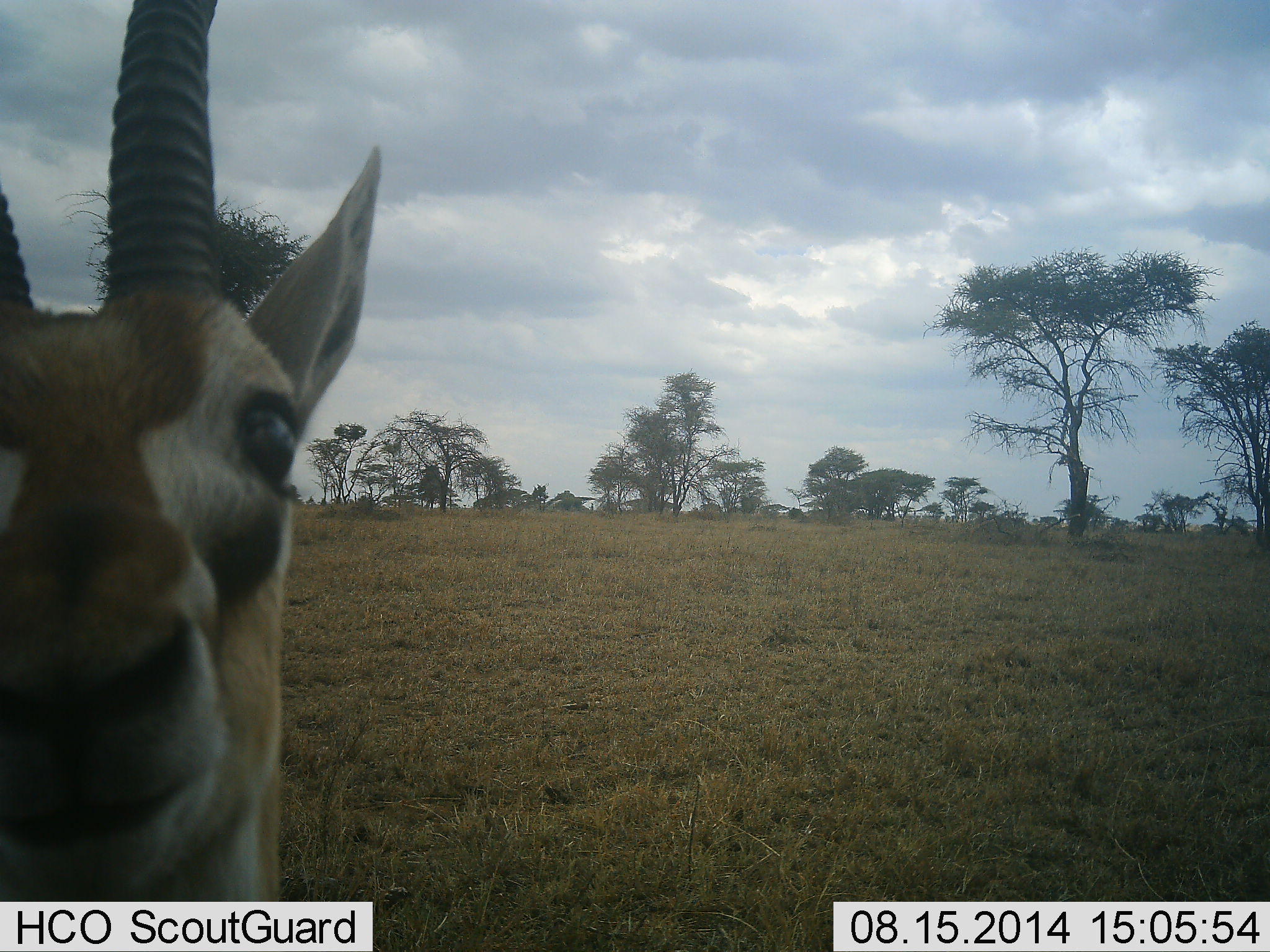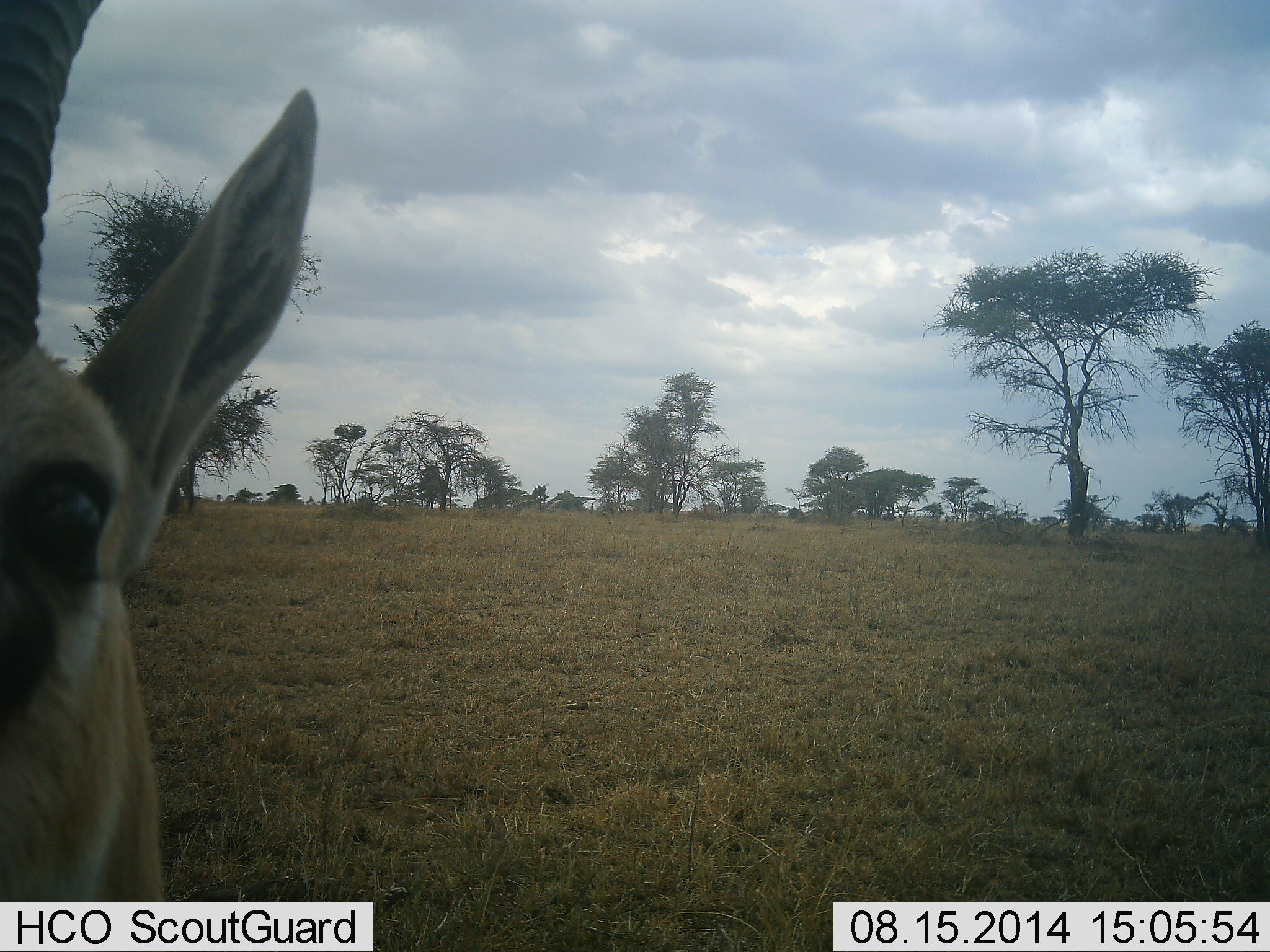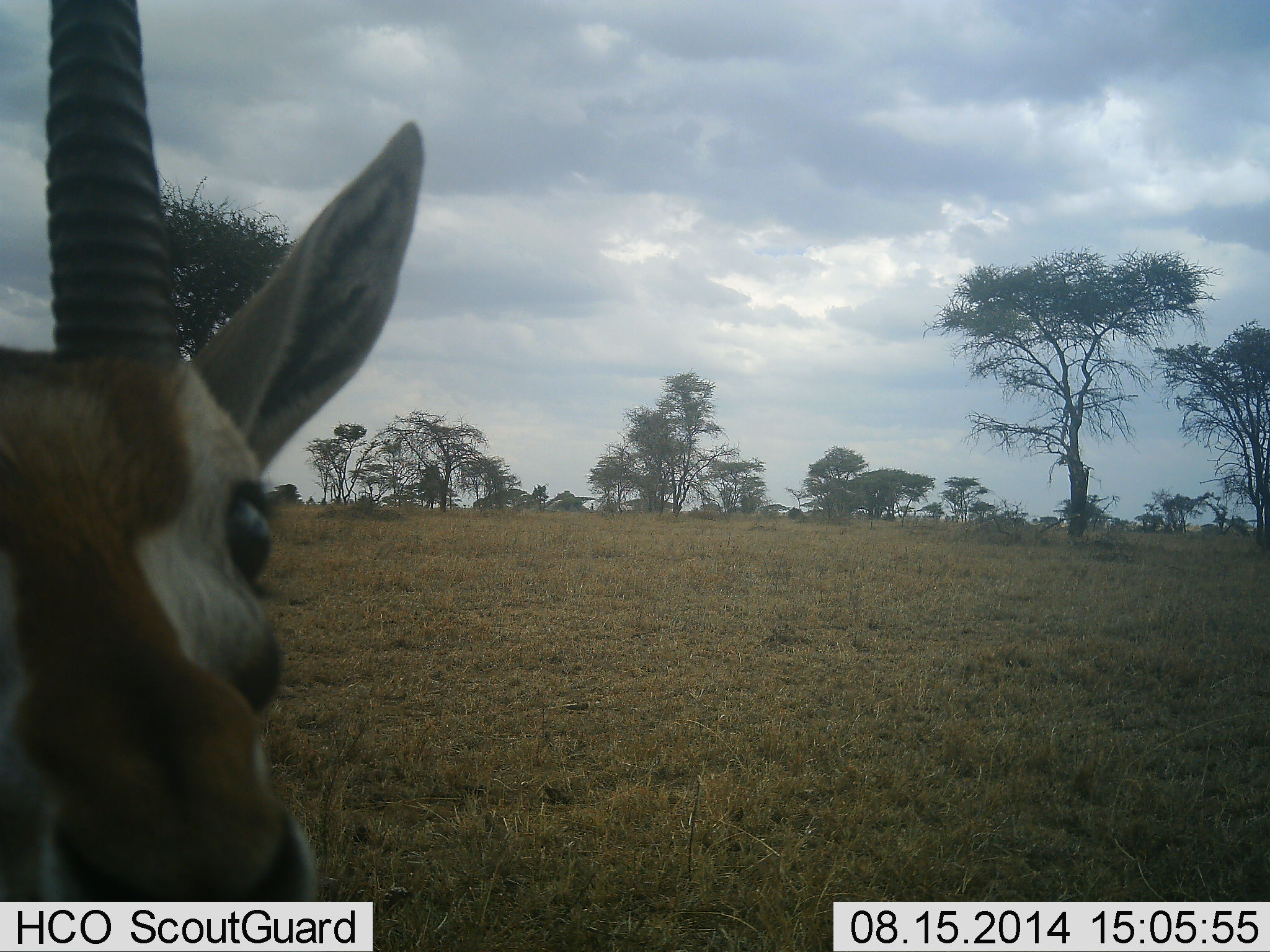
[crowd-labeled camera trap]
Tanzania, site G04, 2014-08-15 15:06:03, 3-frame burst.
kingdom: Animalia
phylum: Chordata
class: Mammalia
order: Artiodactyla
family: Bovidae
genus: Eudorcas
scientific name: Eudorcas thomsonii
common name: thomson's gazelle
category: gazellethomsons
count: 1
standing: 90%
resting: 0%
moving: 10%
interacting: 10%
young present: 0%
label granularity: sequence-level